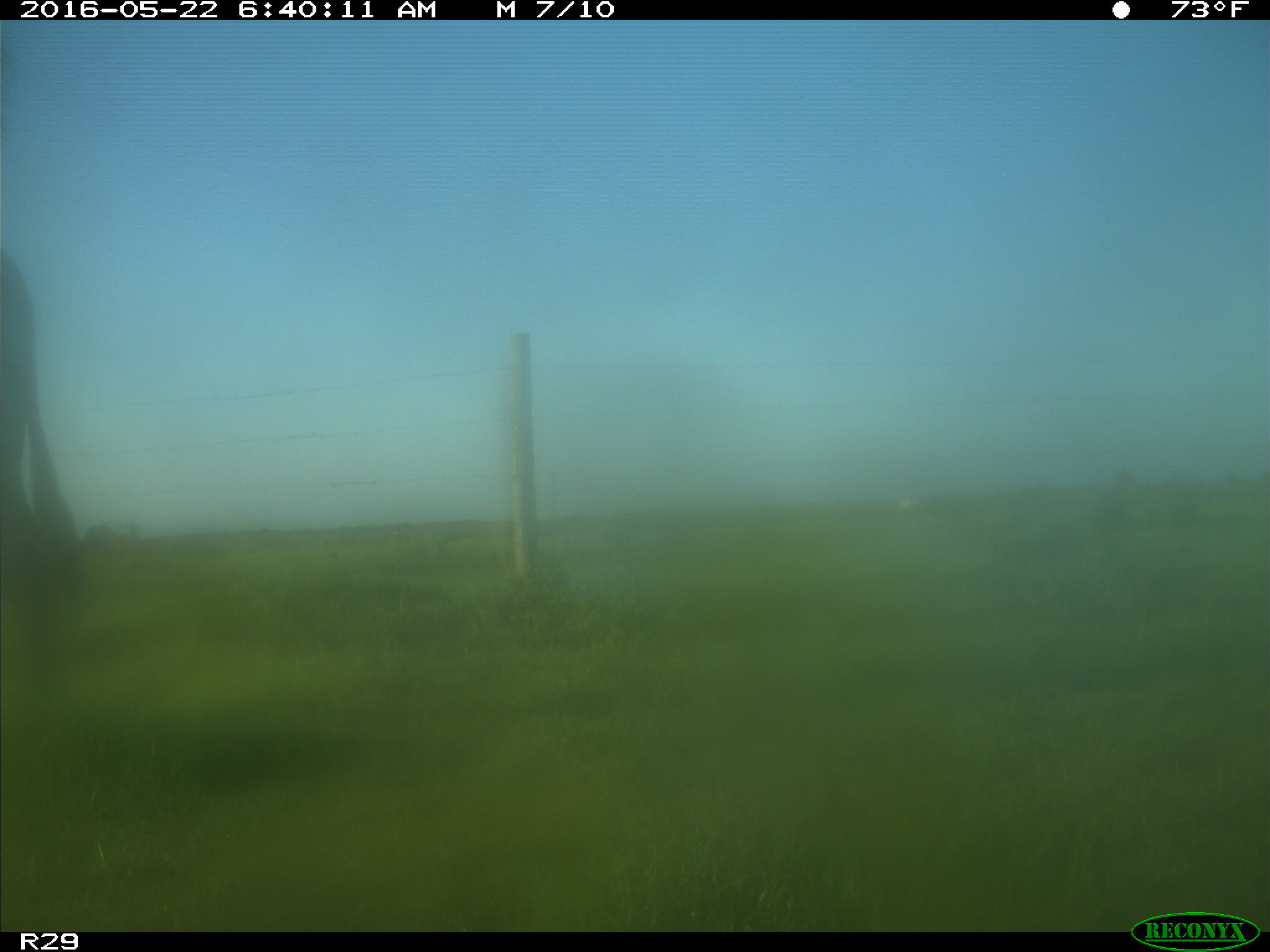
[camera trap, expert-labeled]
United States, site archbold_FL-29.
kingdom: Animalia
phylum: Chordata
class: Mammalia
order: Artiodactyla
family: Bovidae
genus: Bos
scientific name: Bos taurus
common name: domestic cow